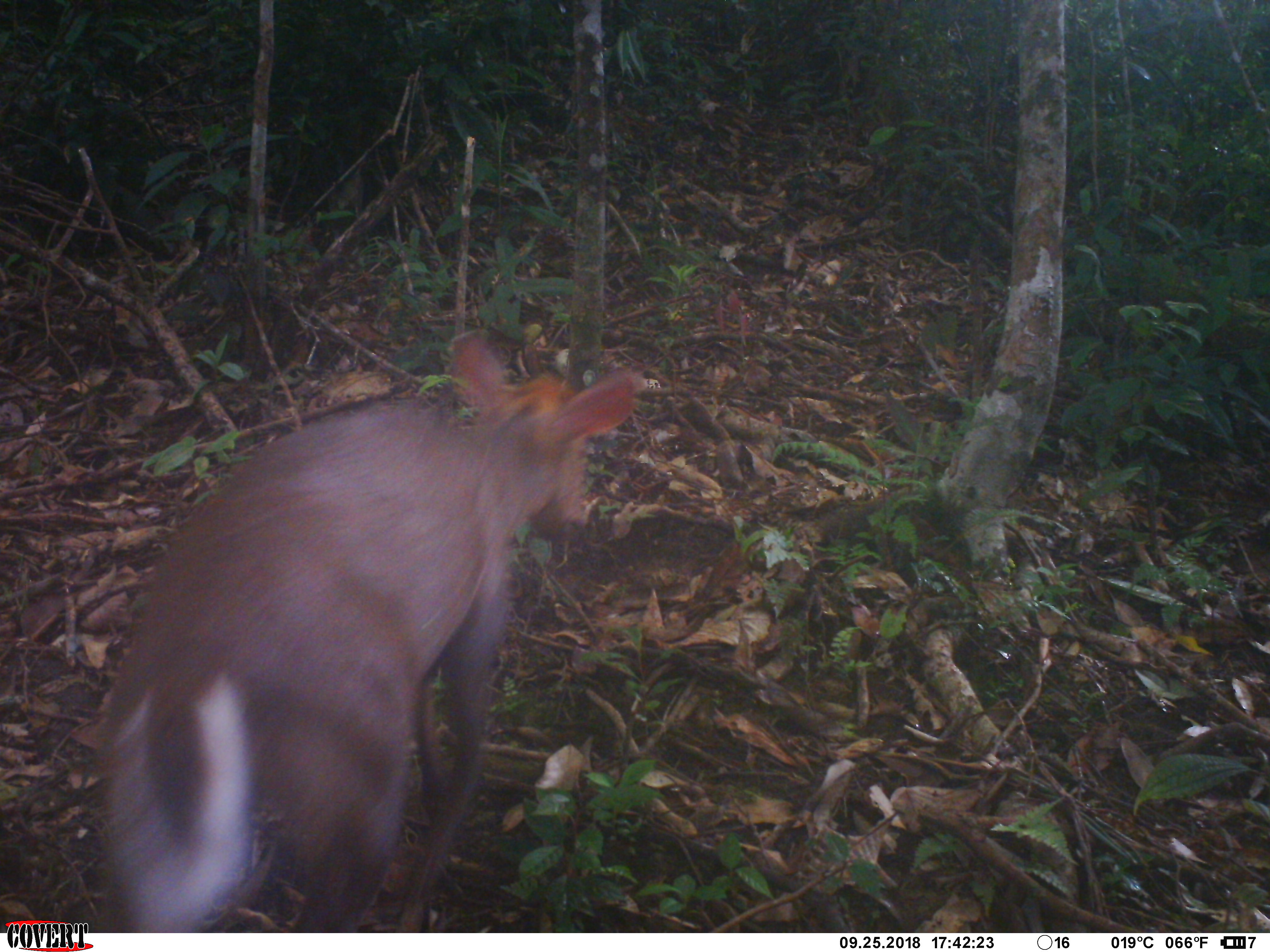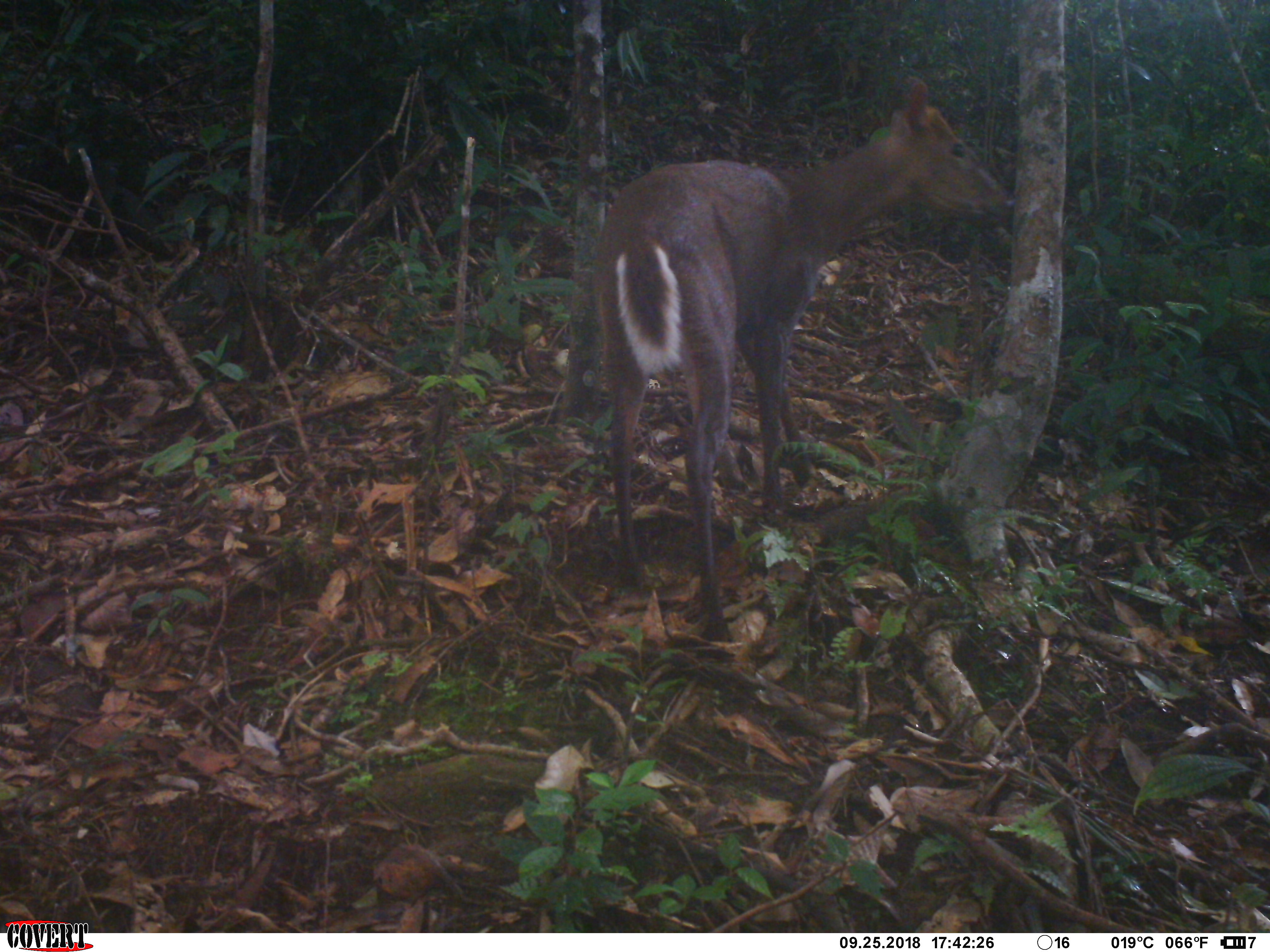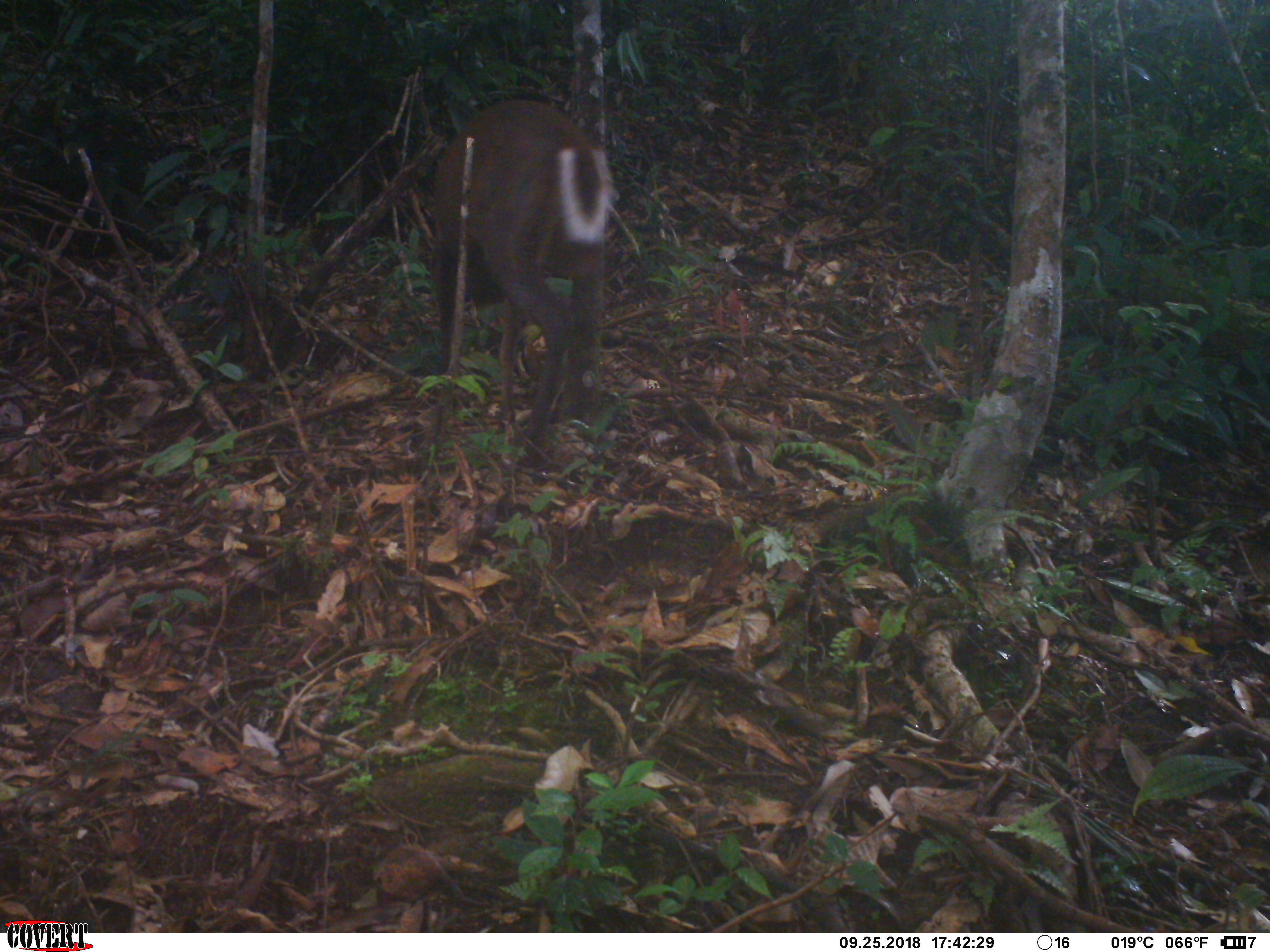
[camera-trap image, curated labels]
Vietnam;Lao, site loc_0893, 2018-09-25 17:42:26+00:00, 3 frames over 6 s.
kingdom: Animalia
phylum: Chordata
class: Mammalia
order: Artiodactyla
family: Cervidae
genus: Muntiacus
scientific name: Muntiacus rooseveltorum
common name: roosevelt's muntjac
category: roosevelts muntjac group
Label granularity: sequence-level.